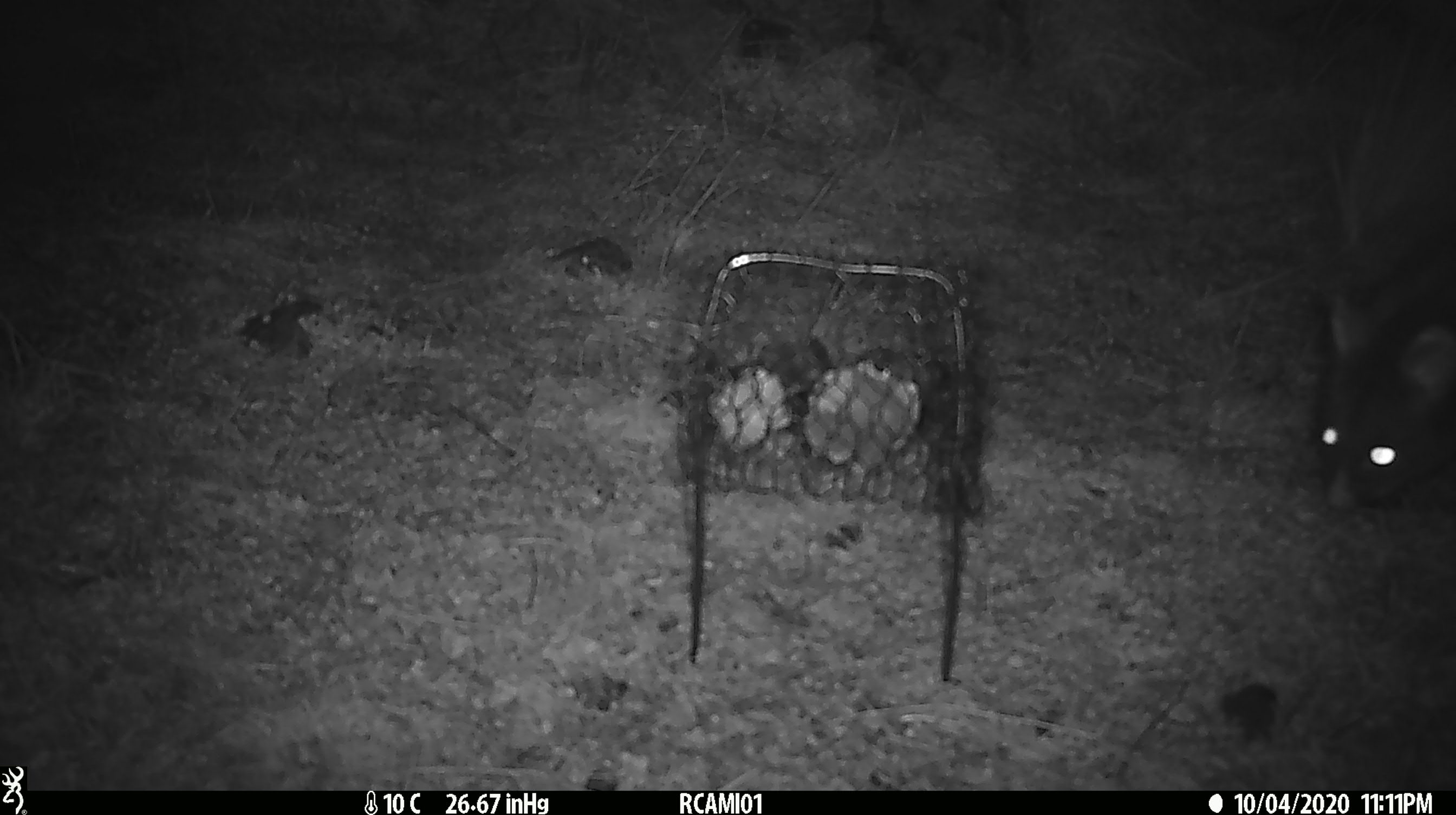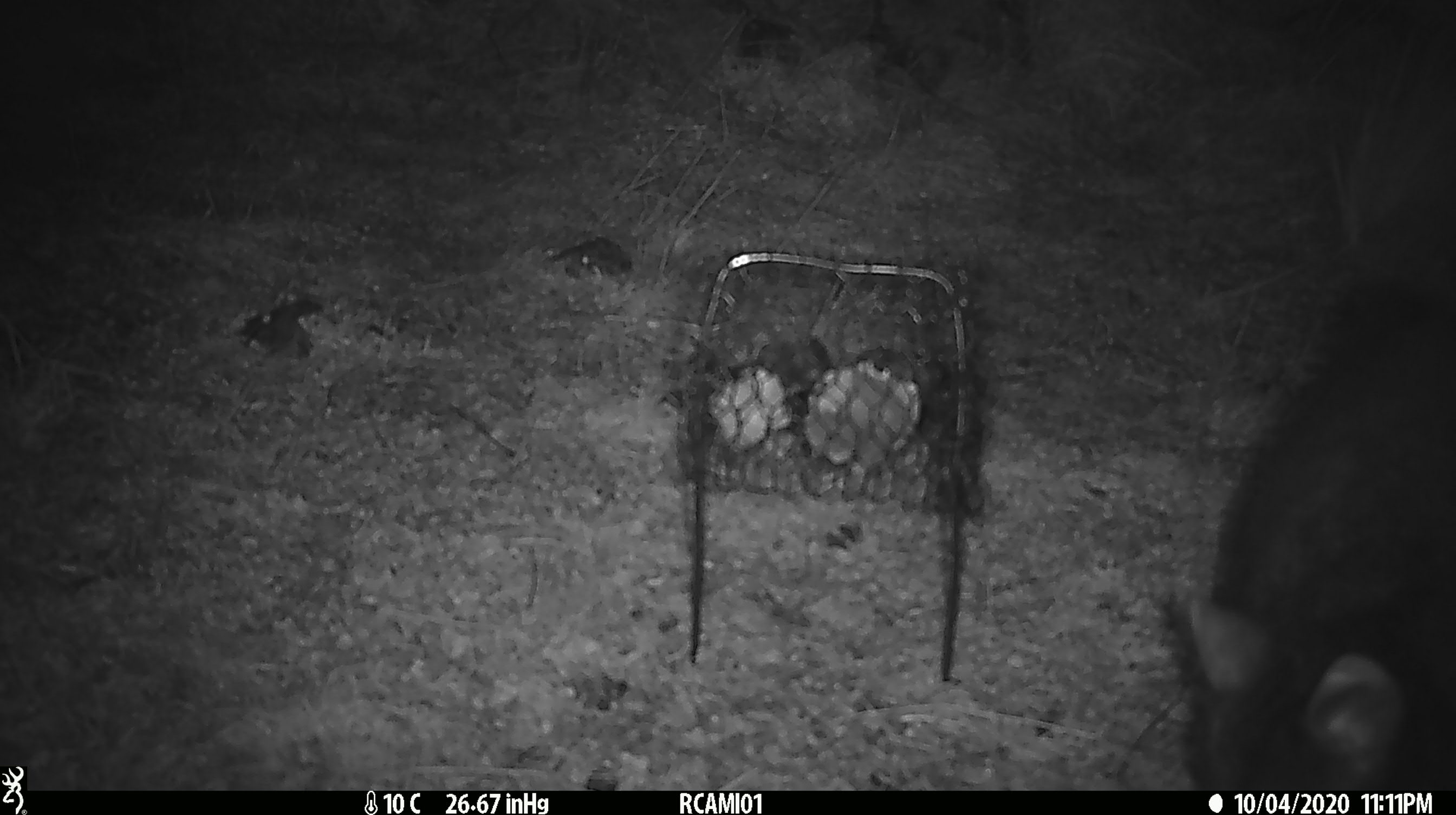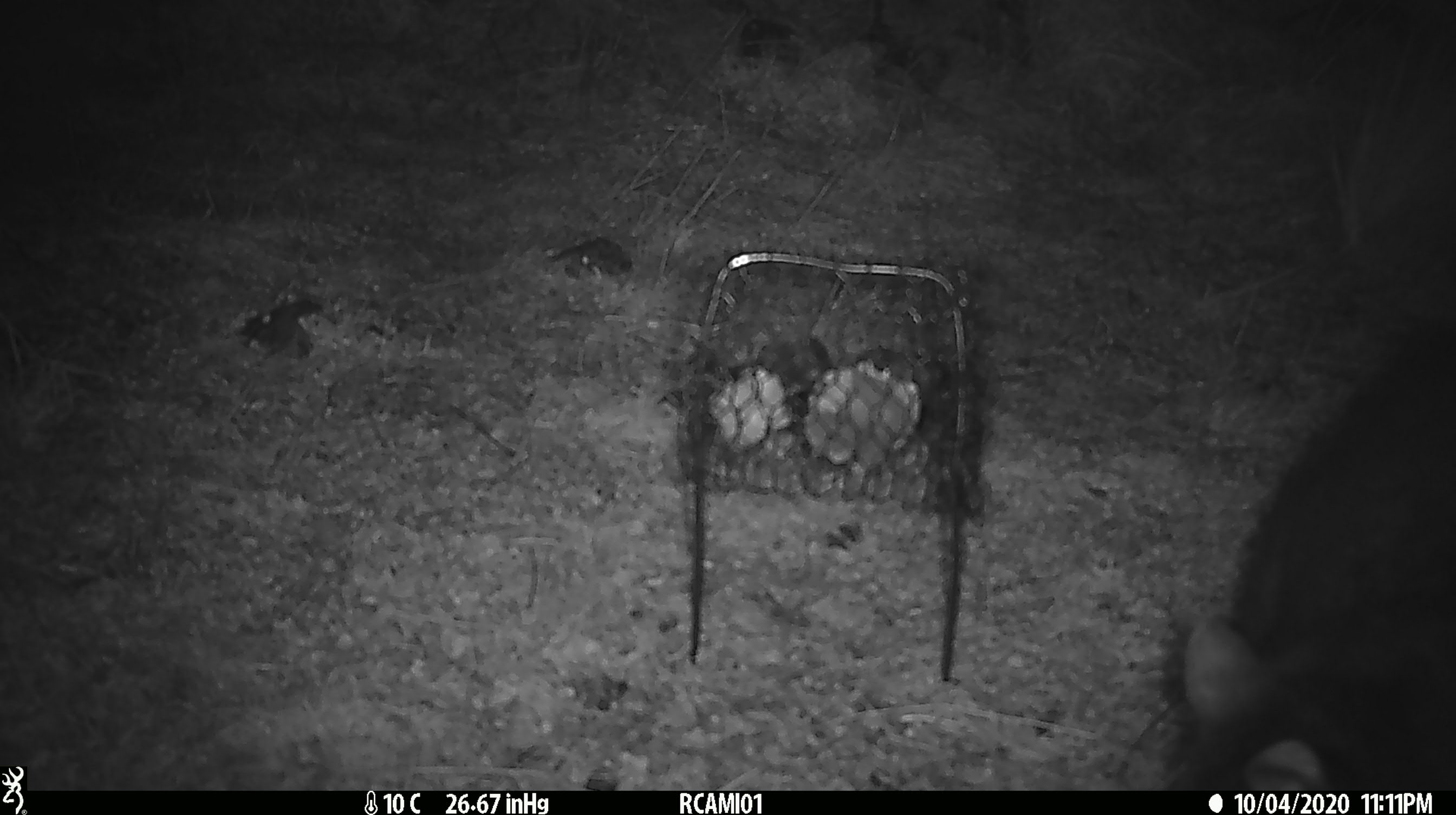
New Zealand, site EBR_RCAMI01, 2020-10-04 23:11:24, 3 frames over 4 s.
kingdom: Animalia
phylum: Chordata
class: Mammalia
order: Diprotodontia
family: Phalangeridae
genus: Trichosurus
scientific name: Trichosurus vulpecula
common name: common brushtail possum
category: possum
Possum (common brushtail possum) (Trichosurus vulpecula).